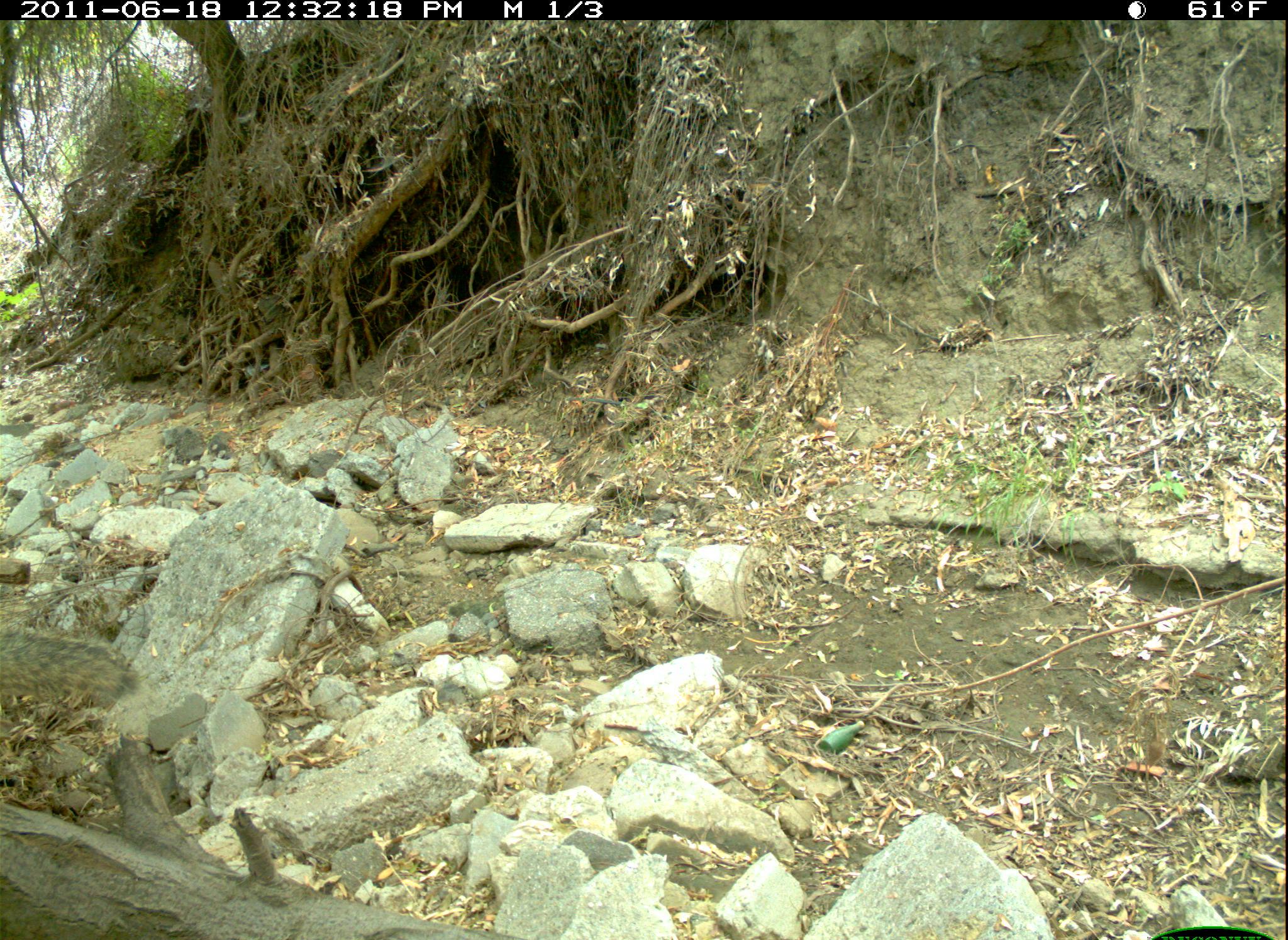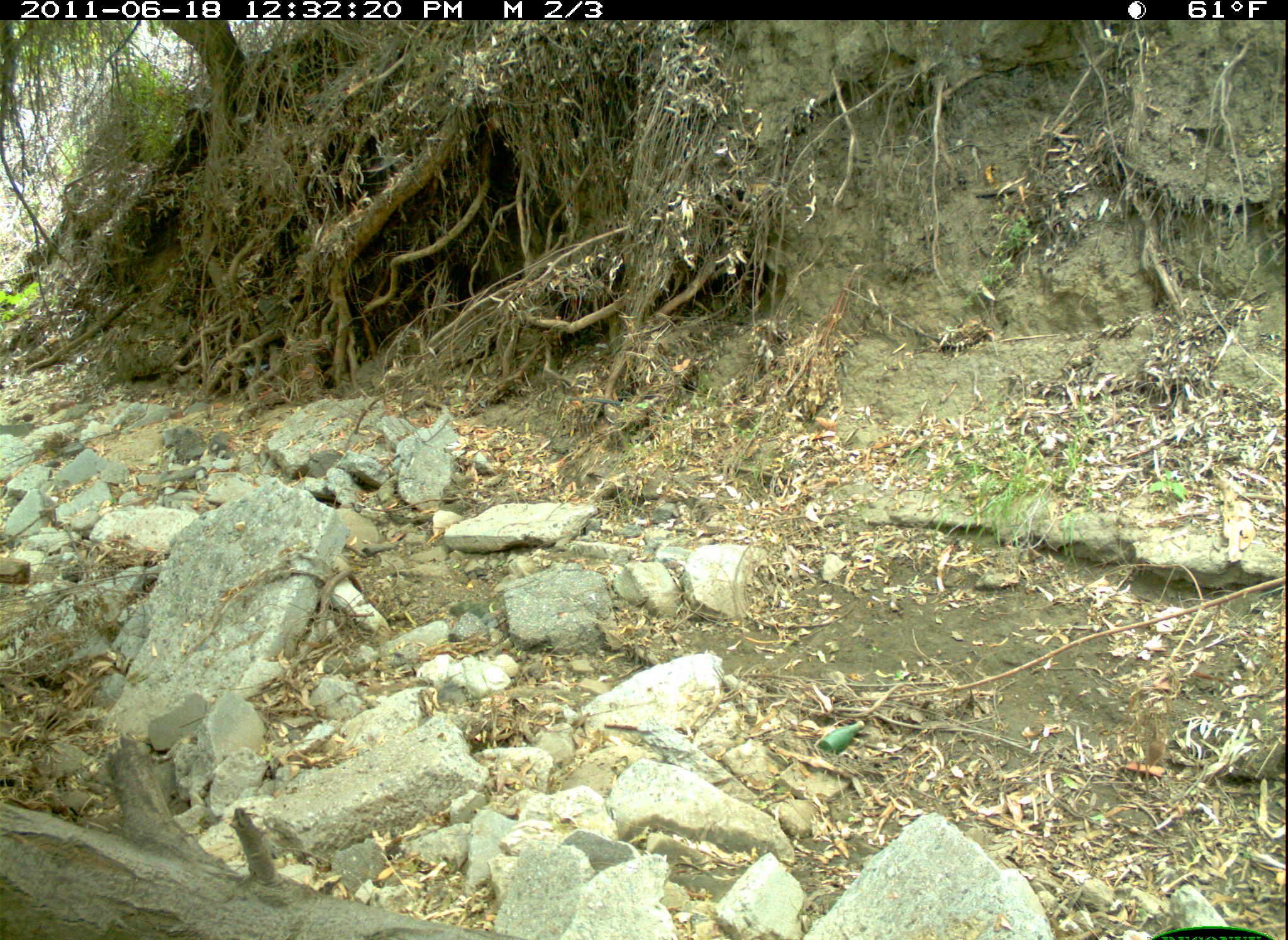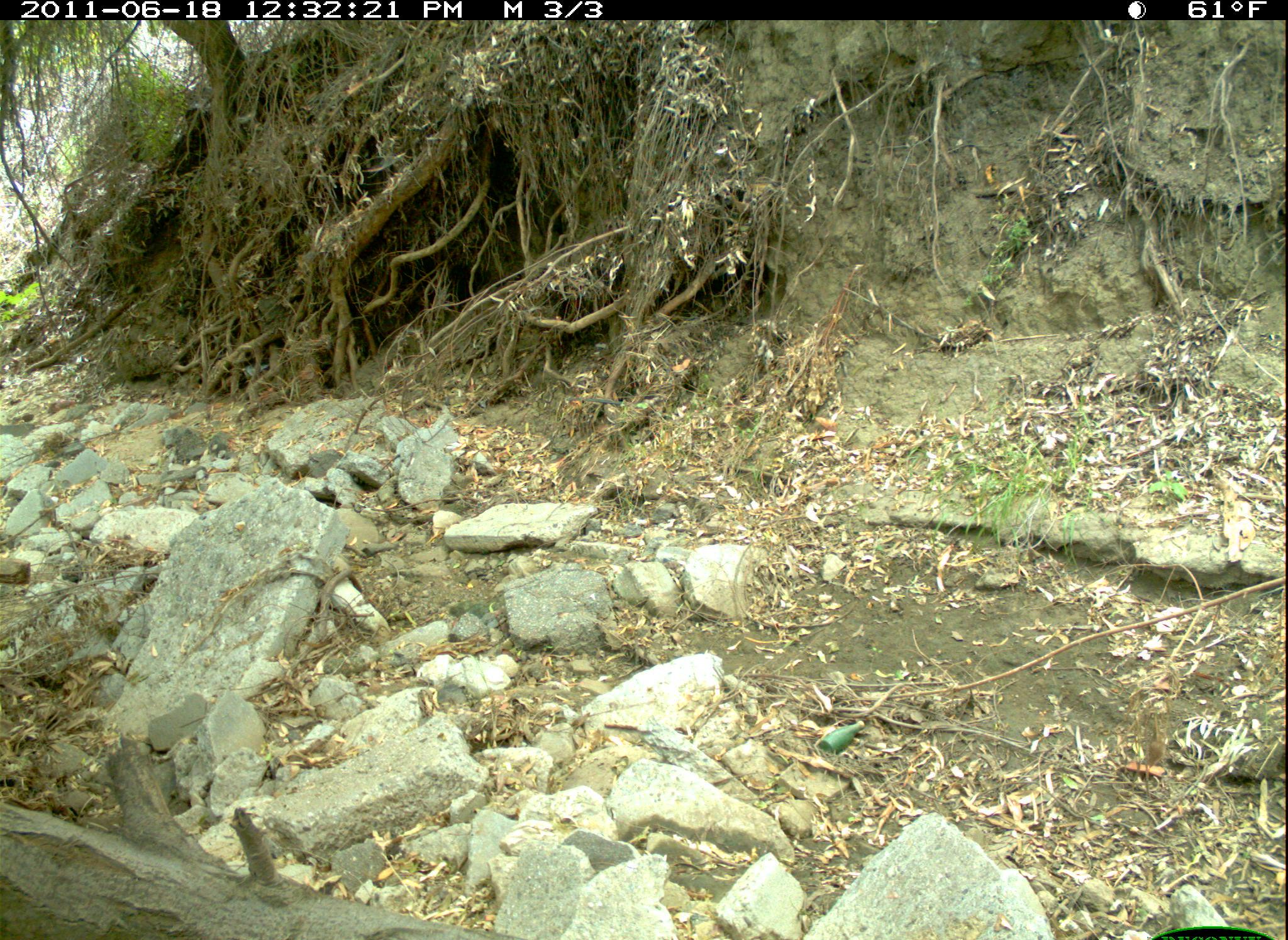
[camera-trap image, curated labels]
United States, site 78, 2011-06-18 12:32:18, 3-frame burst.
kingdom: Animalia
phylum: Chordata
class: Mammalia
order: Rodentia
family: Sciuridae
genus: Sciurus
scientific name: Sciurus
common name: squirrel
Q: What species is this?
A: Squirrel (Sciurus).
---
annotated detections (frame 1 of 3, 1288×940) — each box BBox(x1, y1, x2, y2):
squirrel: BBox(6, 628, 142, 704)